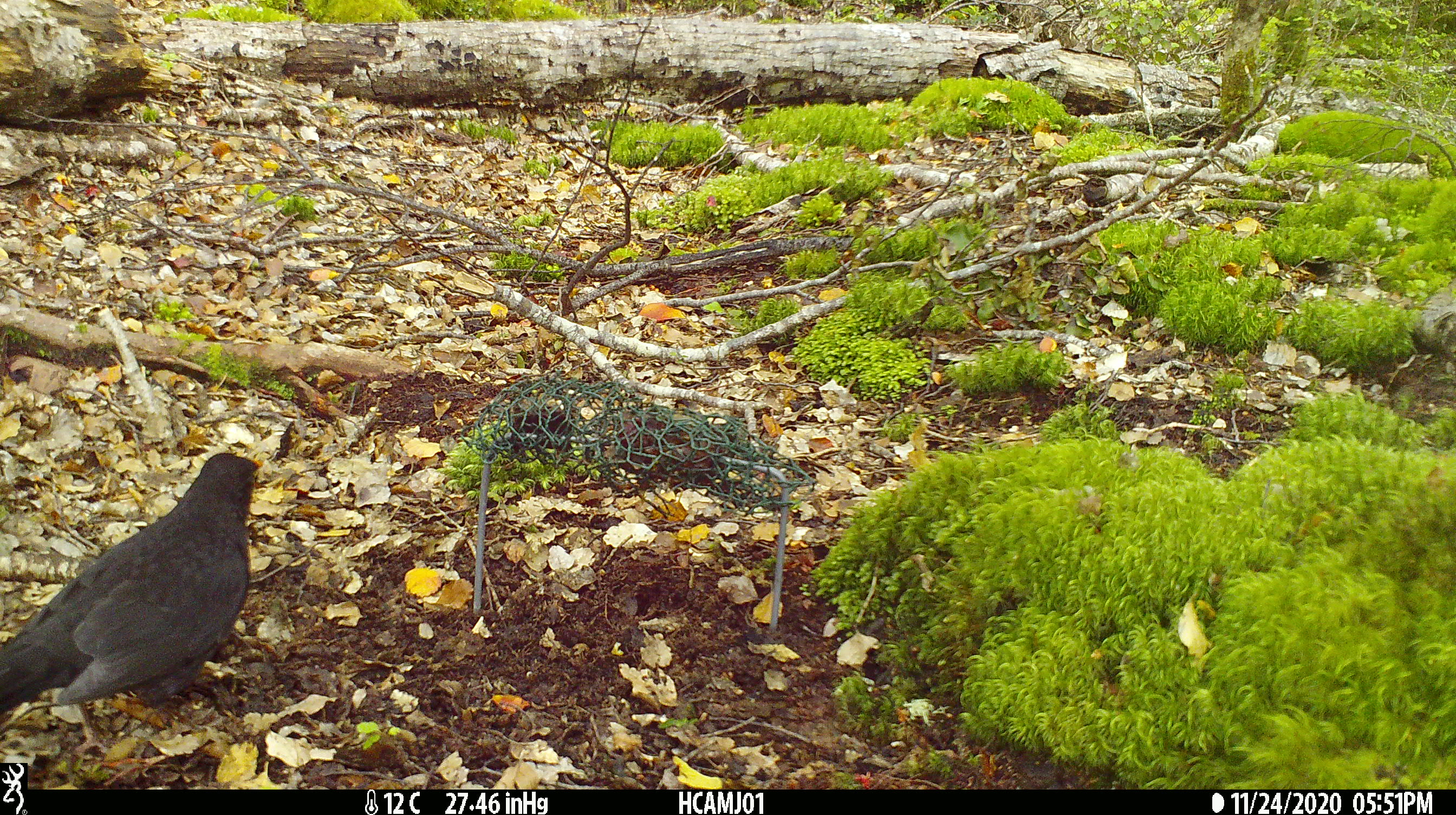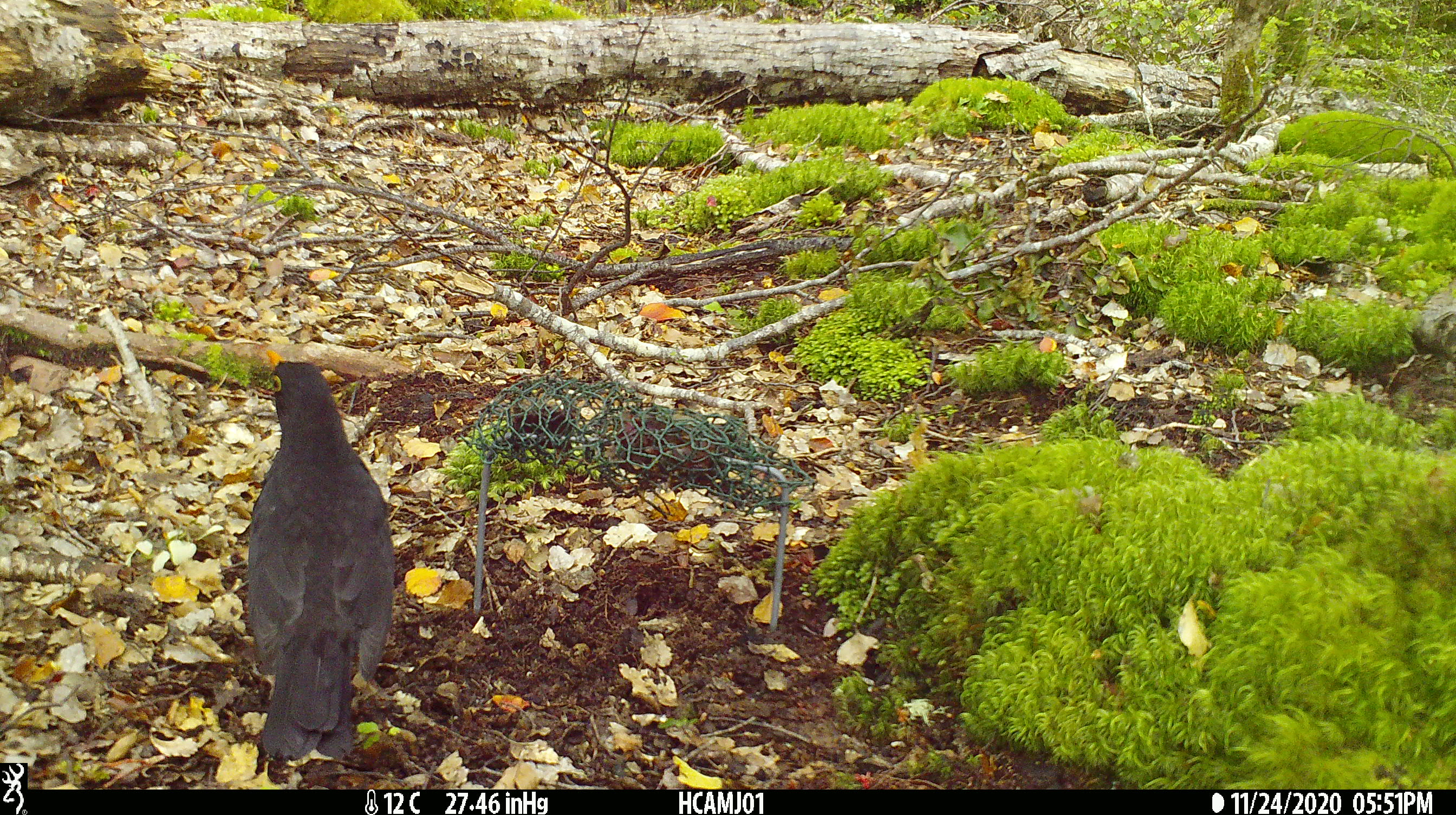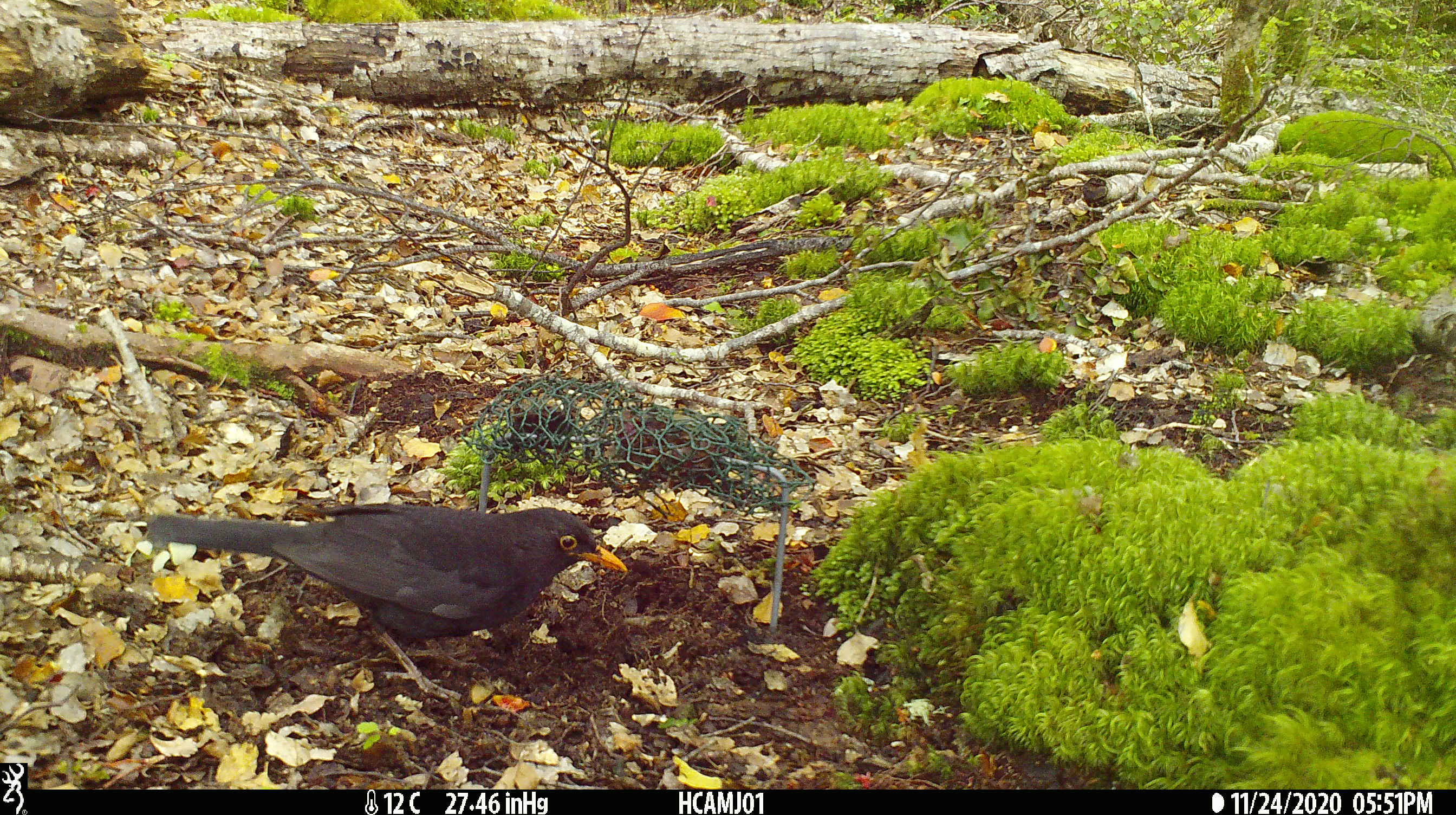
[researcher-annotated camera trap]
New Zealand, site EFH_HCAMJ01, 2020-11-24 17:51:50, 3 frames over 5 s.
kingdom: Animalia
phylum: Chordata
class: Aves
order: Passeriformes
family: Turdidae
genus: Turdus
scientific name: Turdus merula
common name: eurasian blackbird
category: blackbird